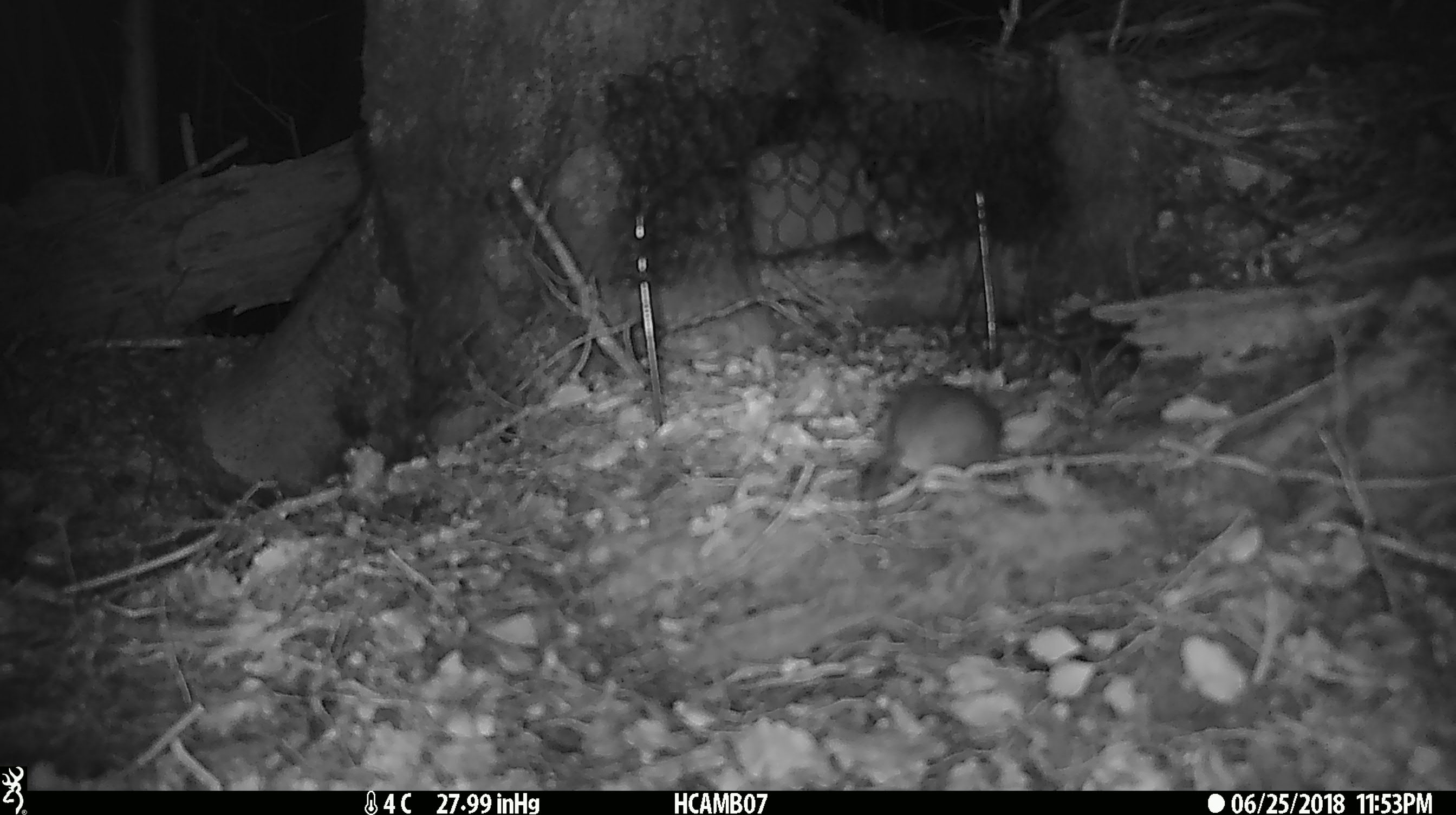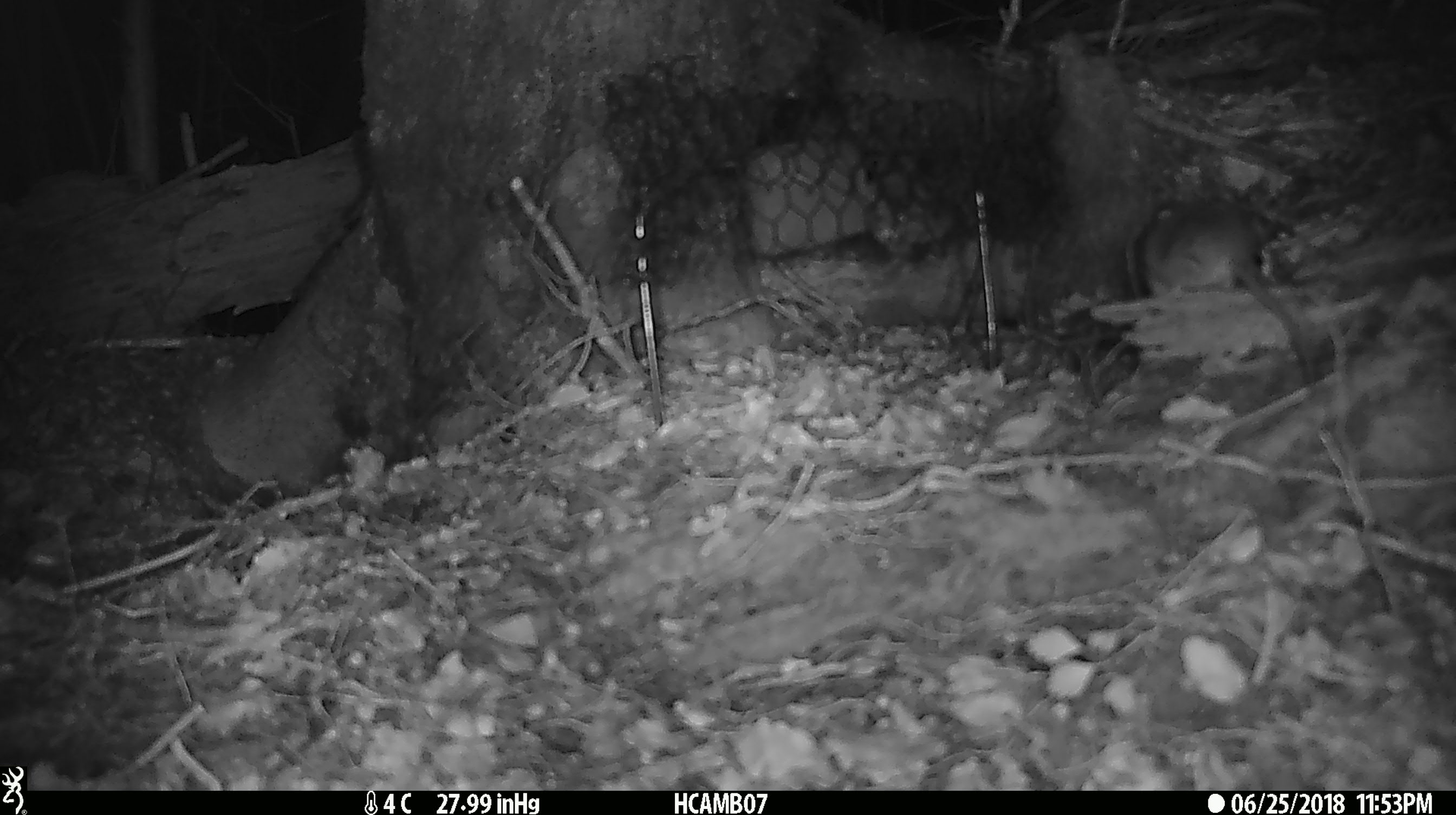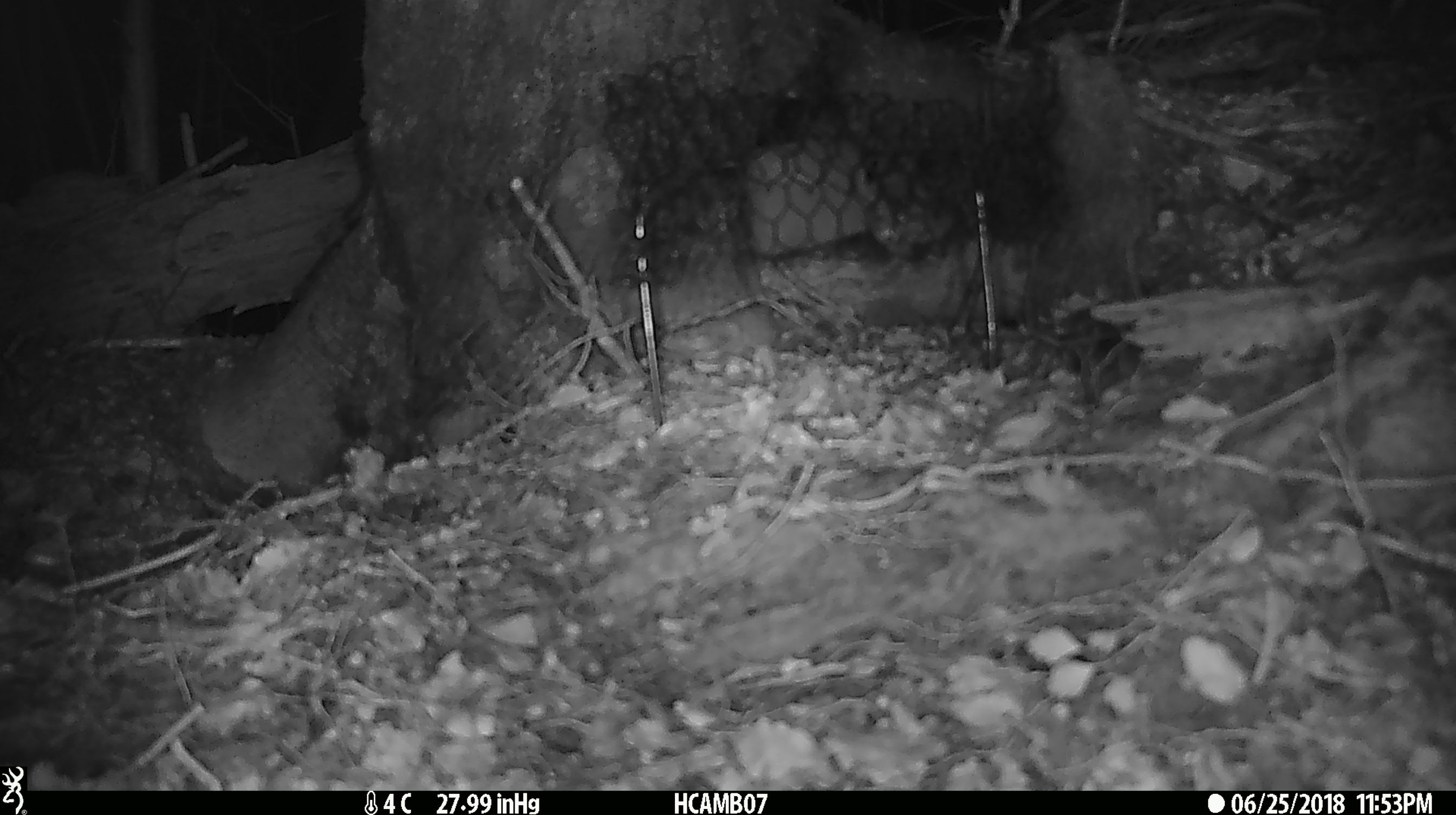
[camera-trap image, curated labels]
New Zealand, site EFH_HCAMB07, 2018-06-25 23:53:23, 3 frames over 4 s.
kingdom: Animalia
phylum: Chordata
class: Mammalia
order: Rodentia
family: Muridae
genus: Mus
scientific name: Mus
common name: mouse